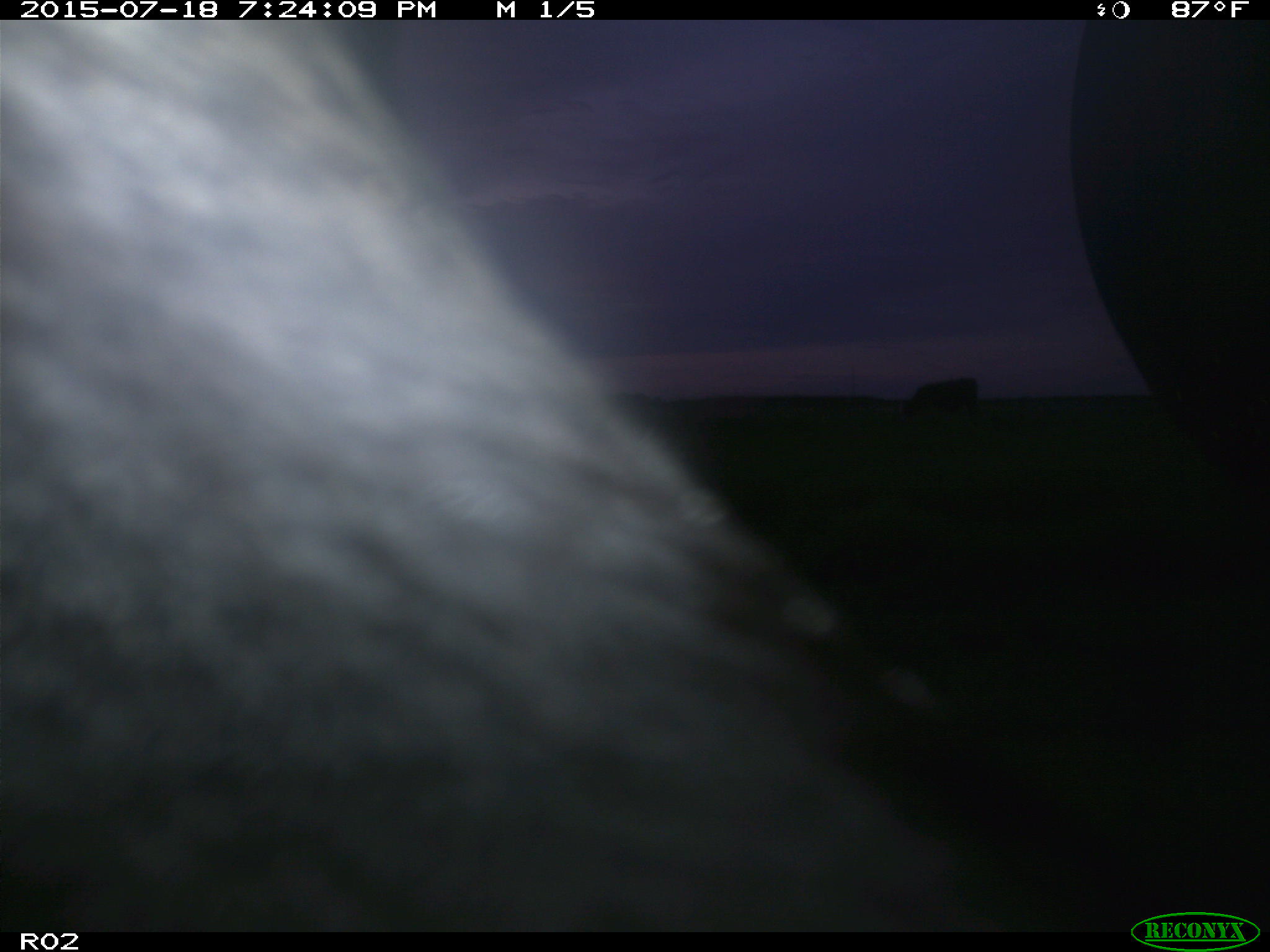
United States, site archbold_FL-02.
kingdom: Animalia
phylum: Chordata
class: Mammalia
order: Artiodactyla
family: Bovidae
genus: Bos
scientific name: Bos taurus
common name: domestic cow